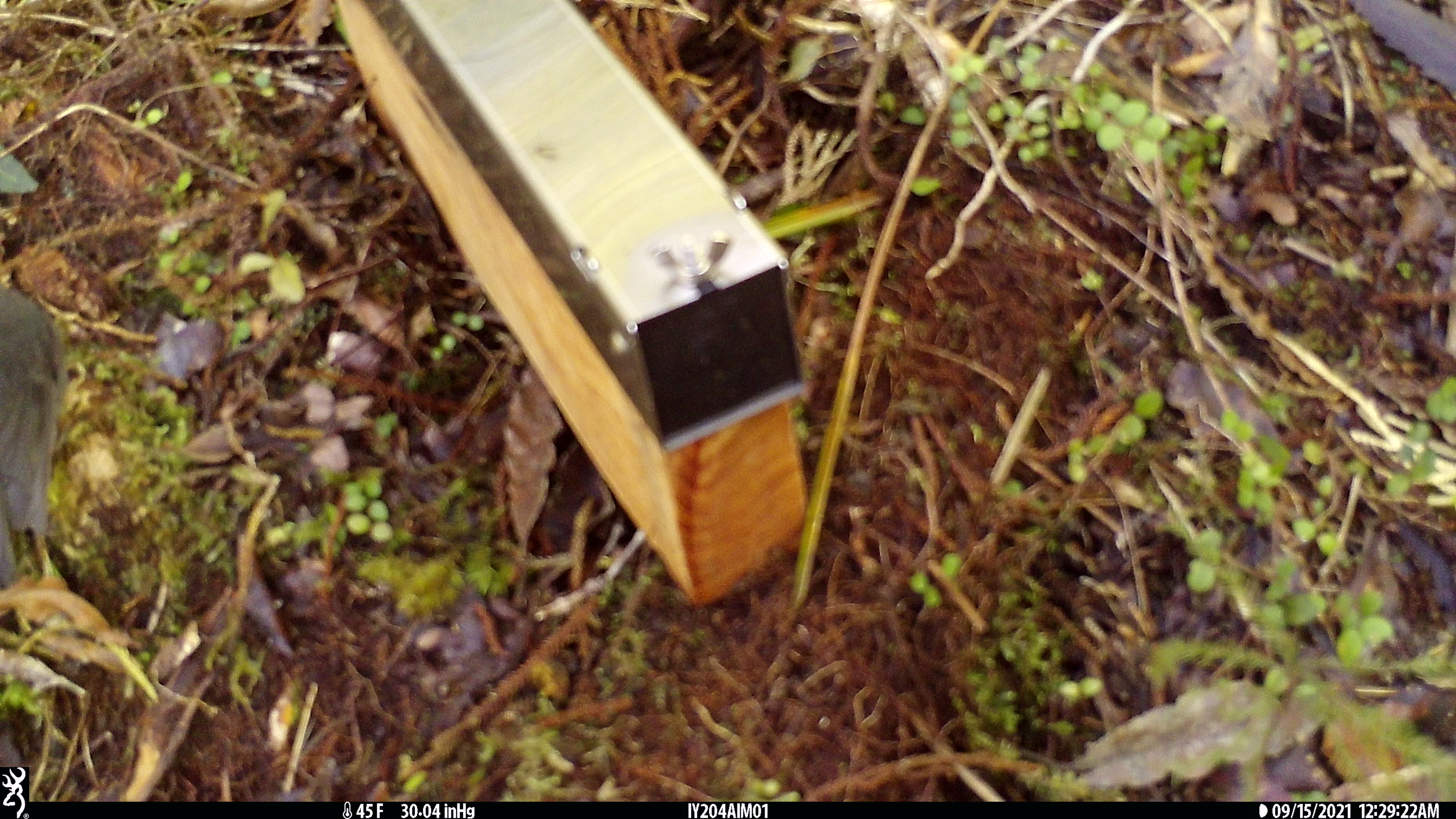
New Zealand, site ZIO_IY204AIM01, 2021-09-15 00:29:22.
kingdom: Animalia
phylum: Chordata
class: Aves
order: Passeriformes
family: Petroicidae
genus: Petroica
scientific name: Petroica australis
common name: new zealand robin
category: robin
Robin (new zealand robin) (Petroica australis).